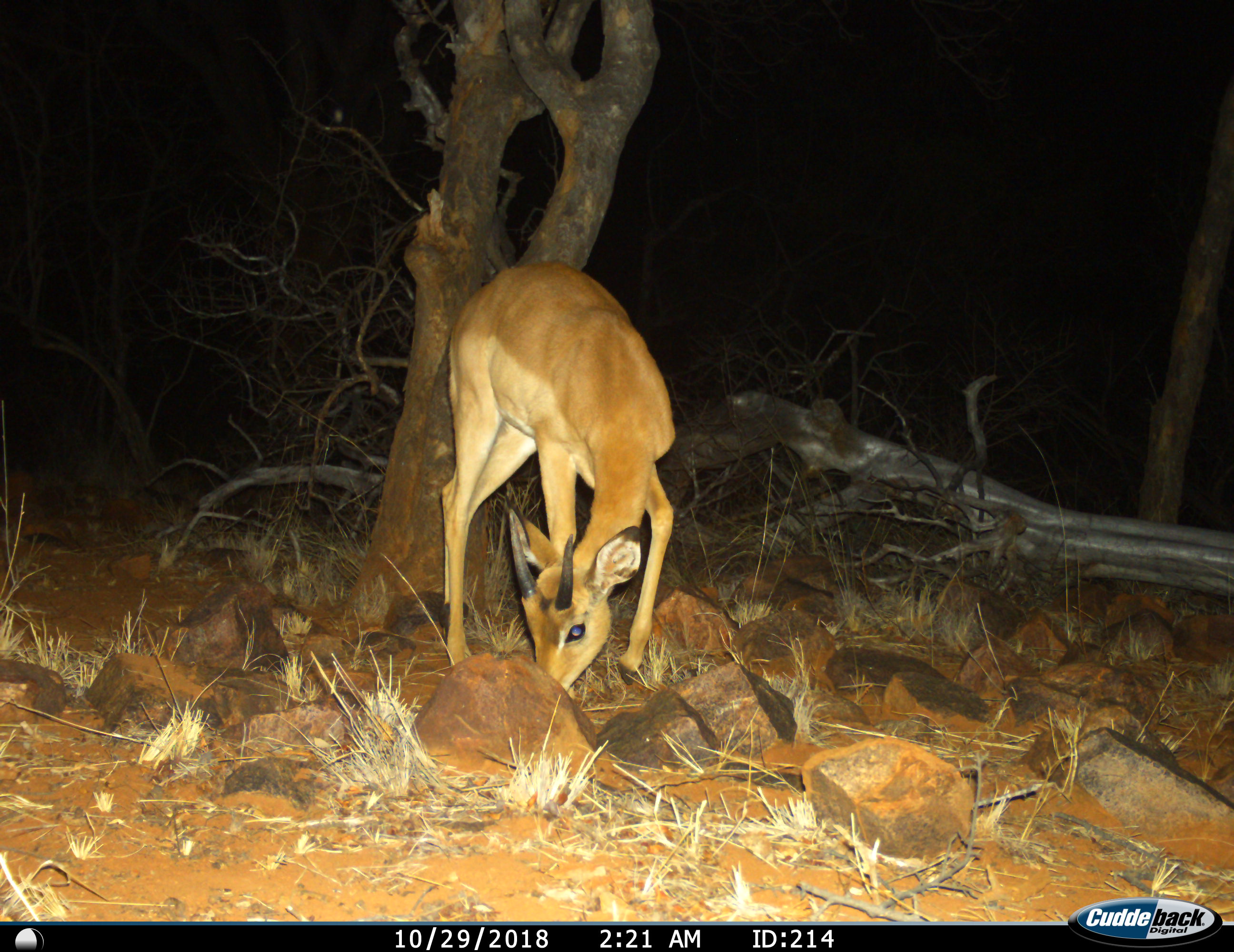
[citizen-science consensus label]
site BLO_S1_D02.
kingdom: Animalia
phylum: Chordata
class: Mammalia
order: Artiodactyla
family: Bovidae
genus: Aepyceros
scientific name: Aepyceros melampus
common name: impala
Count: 1.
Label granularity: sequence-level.